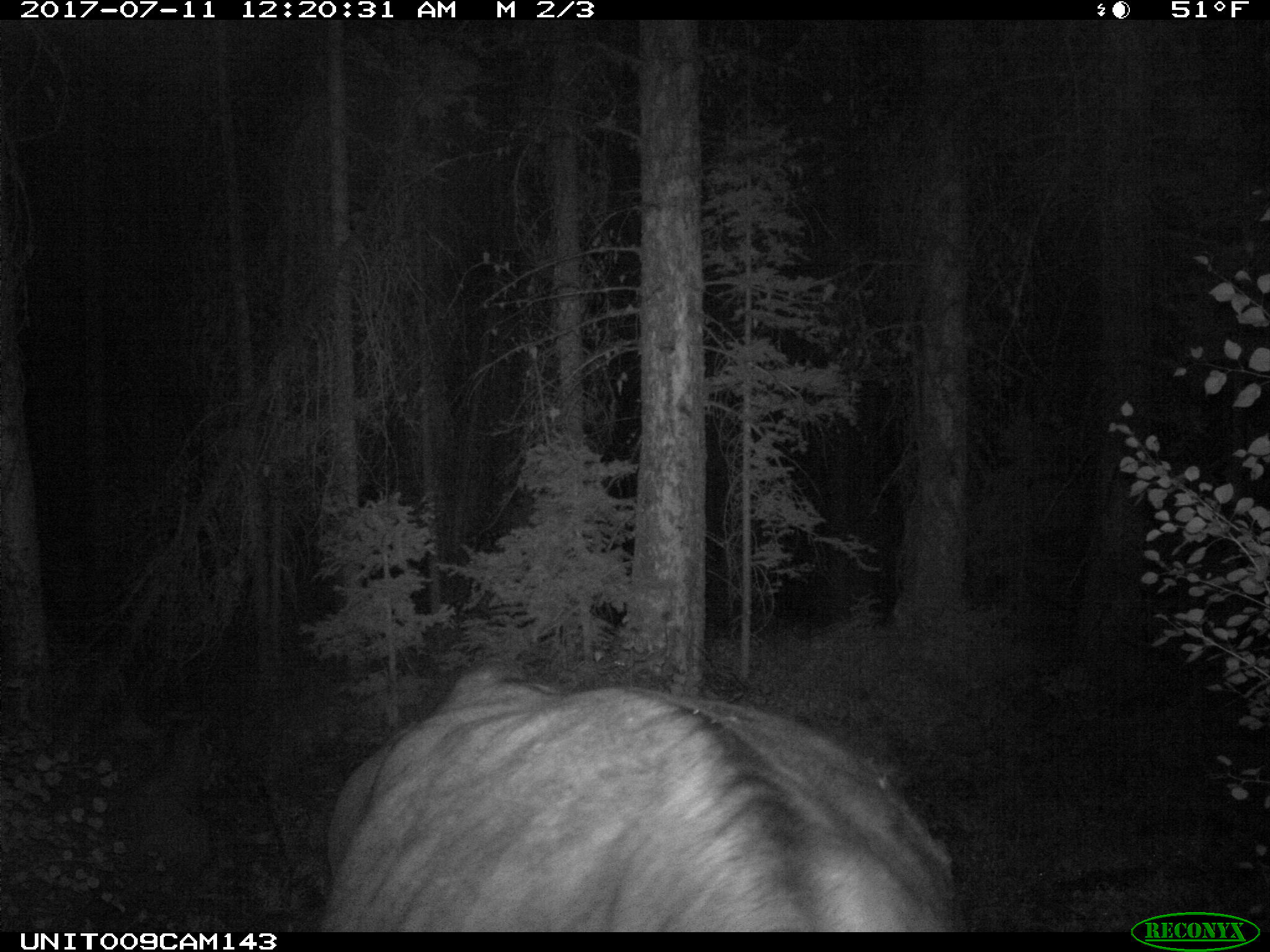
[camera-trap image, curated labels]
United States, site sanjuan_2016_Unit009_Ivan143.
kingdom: Animalia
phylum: Chordata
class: Mammalia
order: Artiodactyla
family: Bovidae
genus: Bos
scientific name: Bos taurus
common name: domestic cow